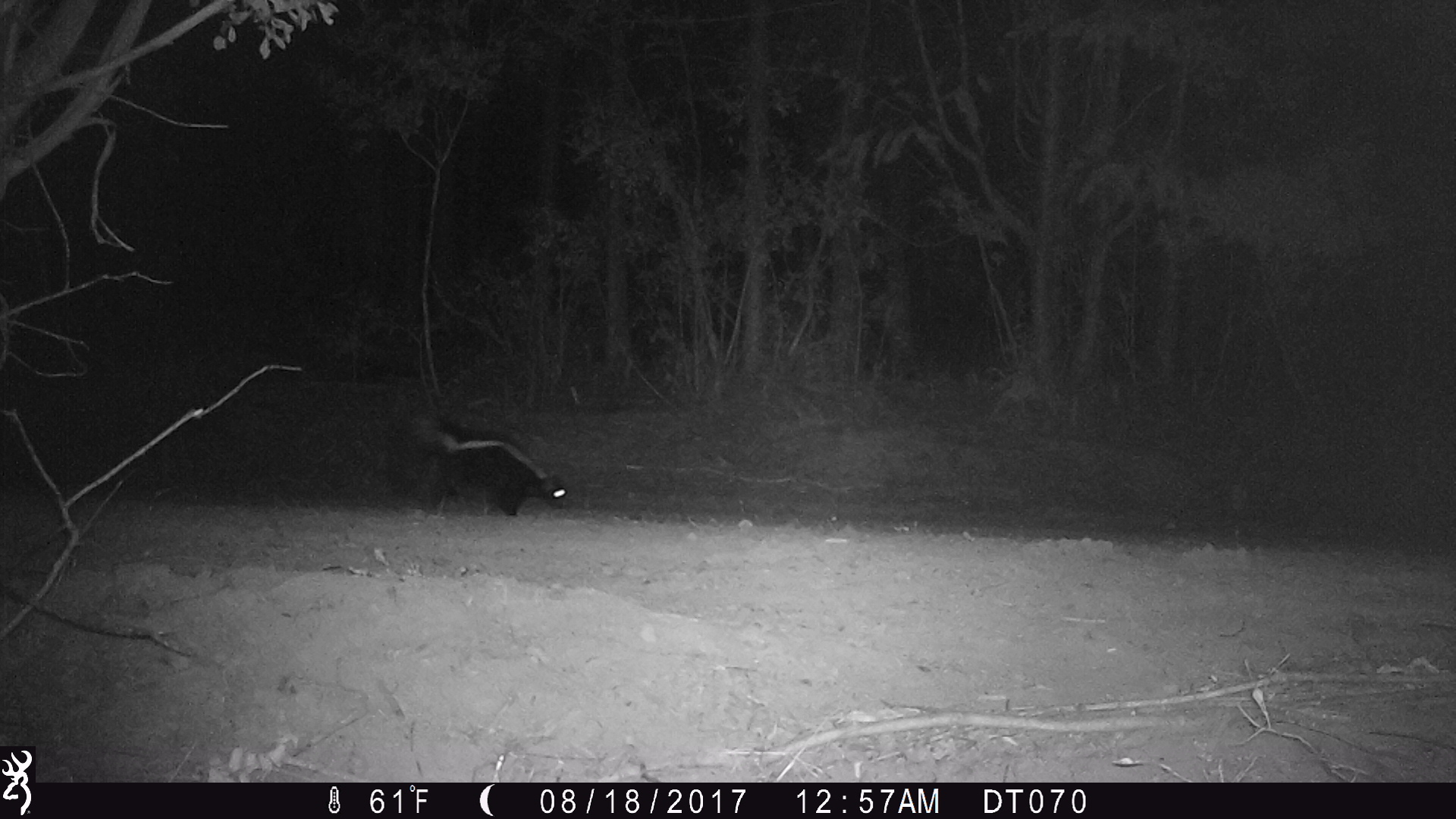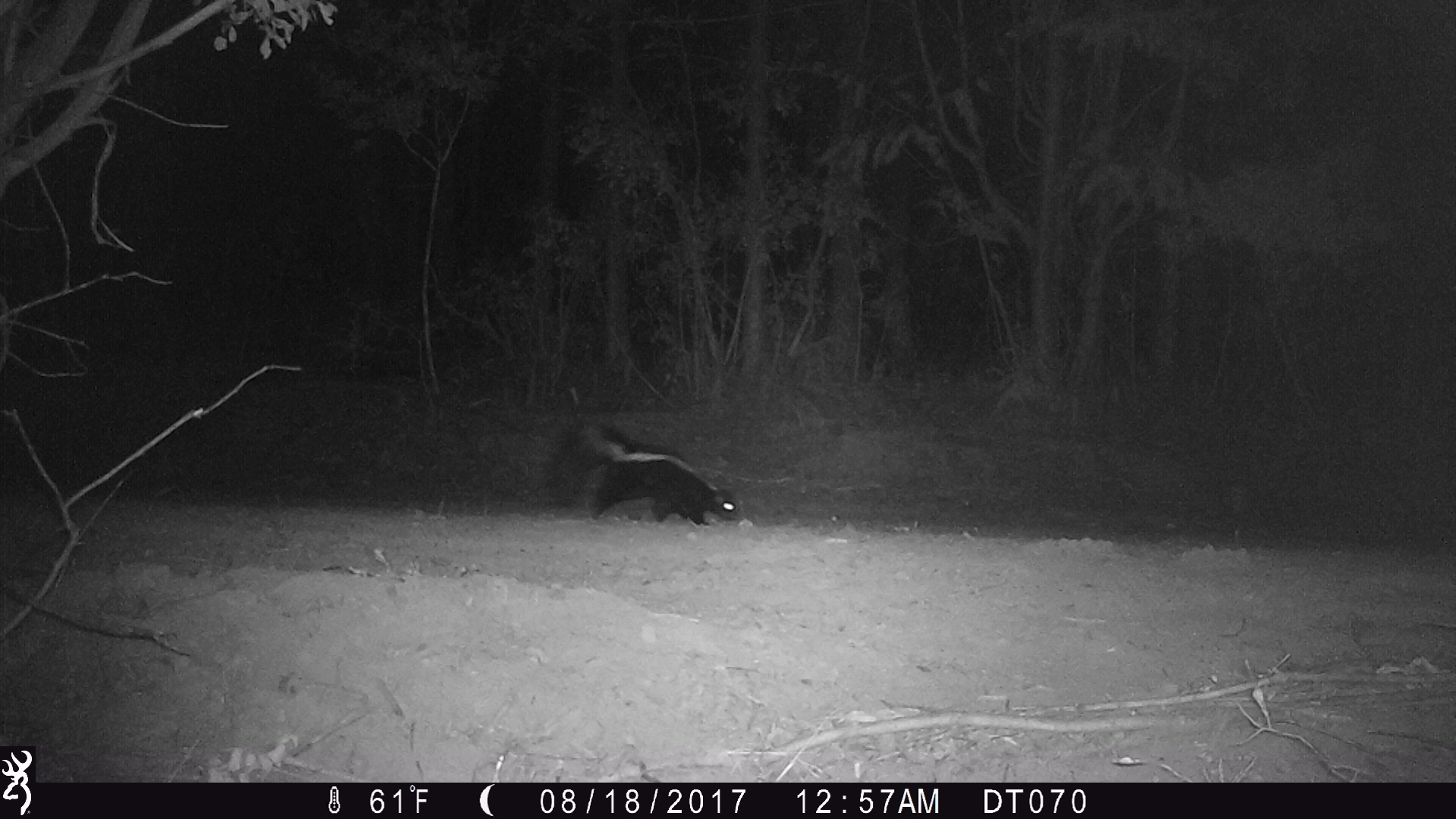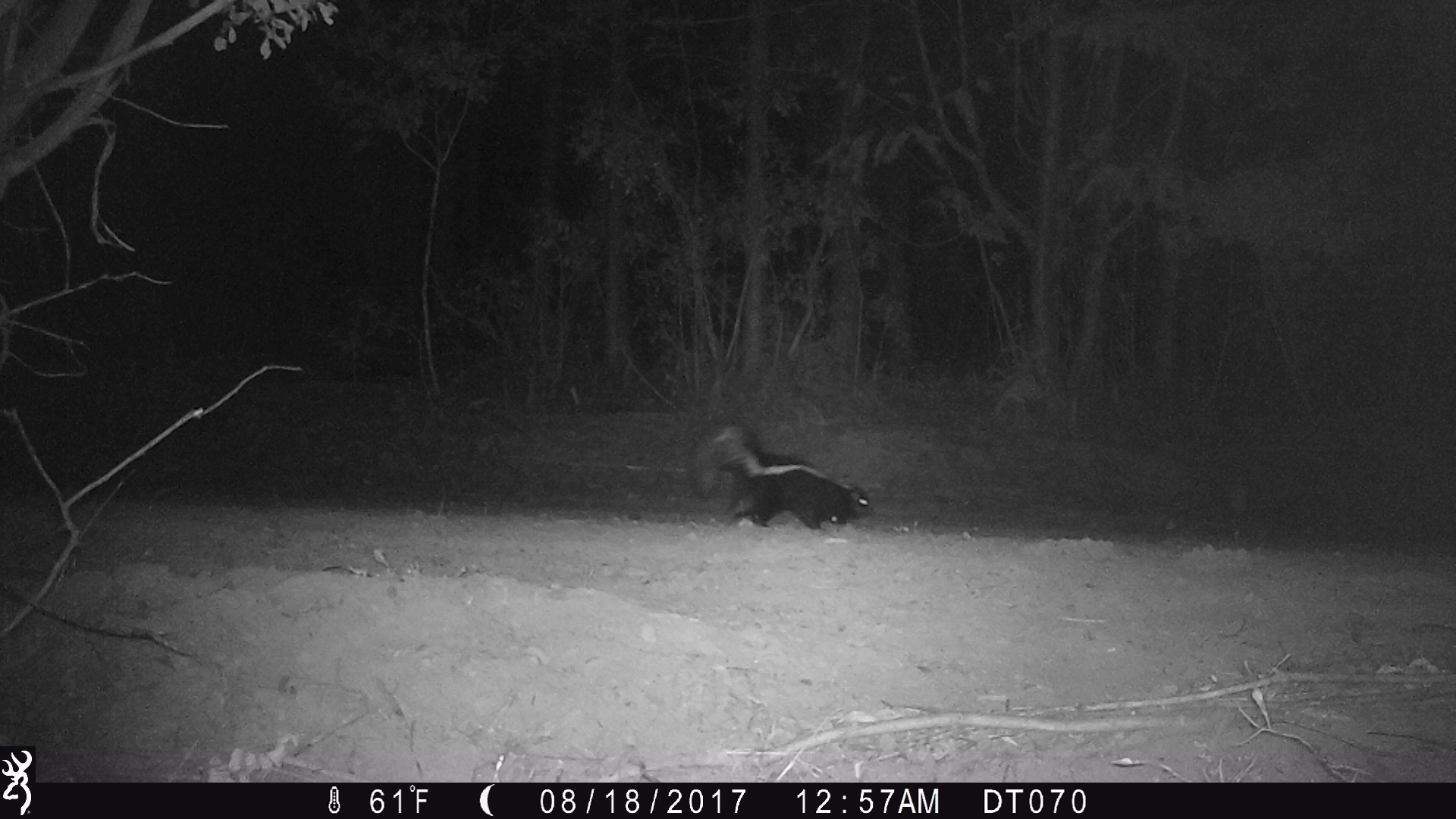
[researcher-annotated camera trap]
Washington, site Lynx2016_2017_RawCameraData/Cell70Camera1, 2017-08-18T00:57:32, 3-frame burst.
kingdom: Animalia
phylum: Chordata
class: Mammalia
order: Carnivora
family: Mephitidae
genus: Mephitis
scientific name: Mephitis mephitis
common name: striped skunk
Mephitis mephitis (striped skunk). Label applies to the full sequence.